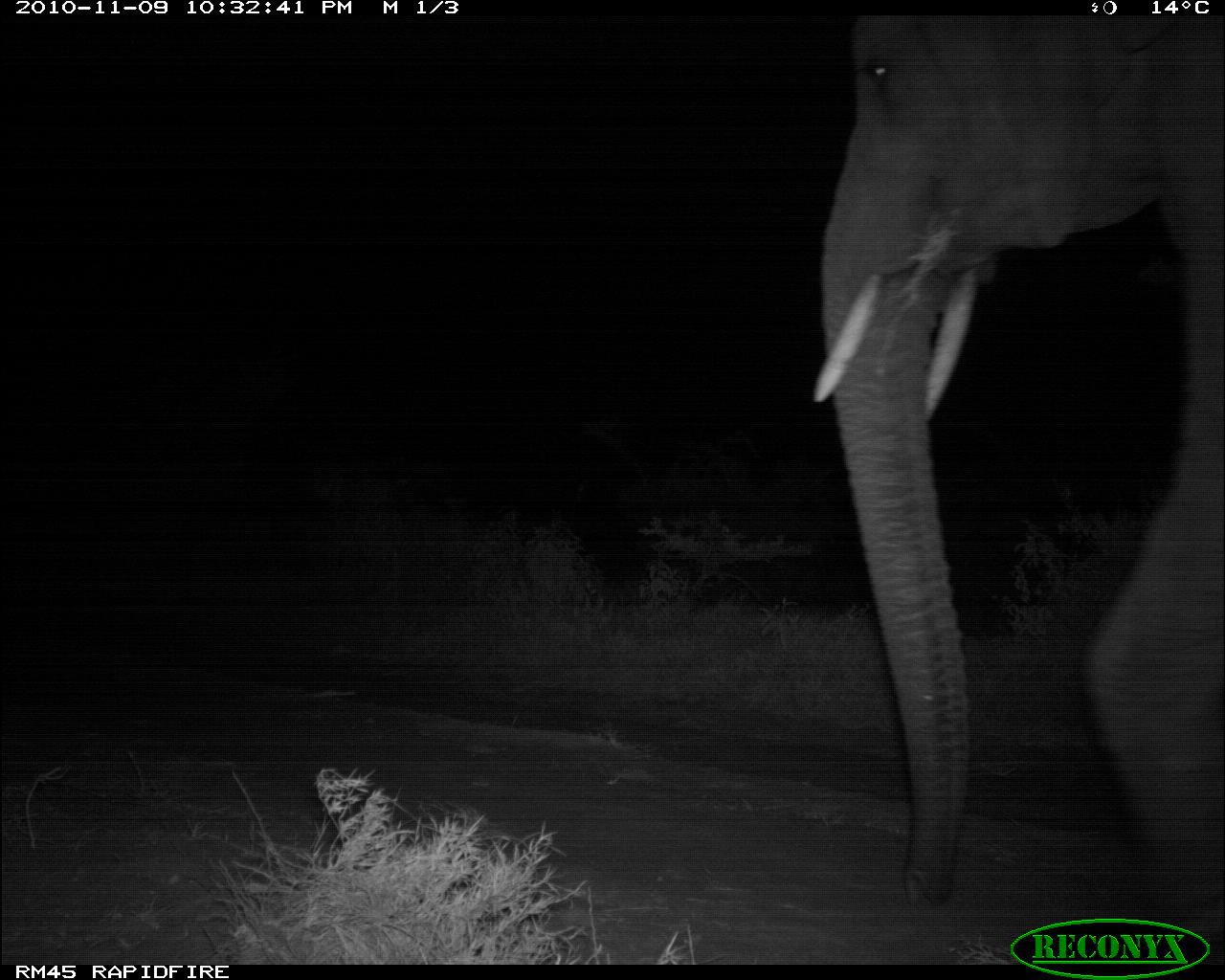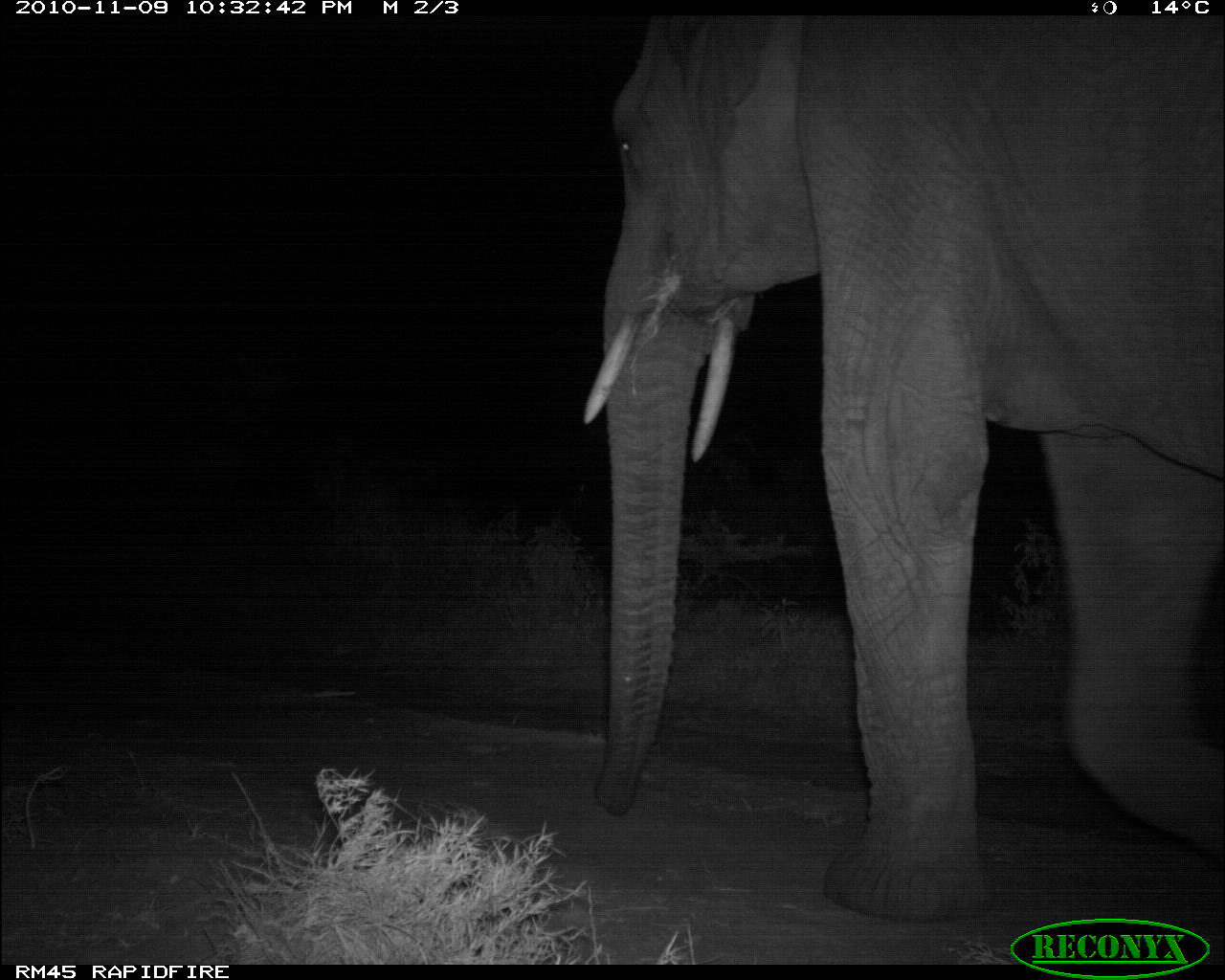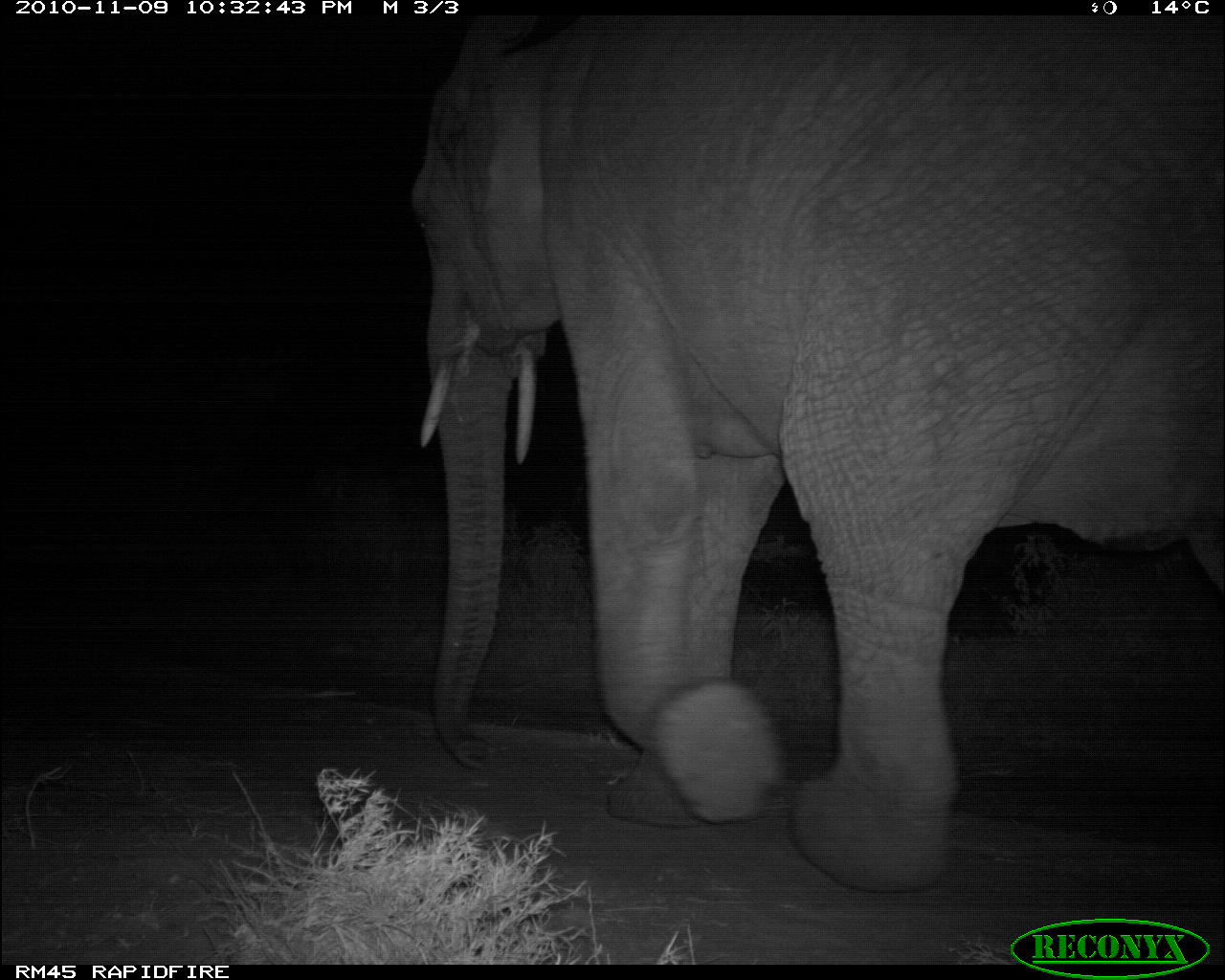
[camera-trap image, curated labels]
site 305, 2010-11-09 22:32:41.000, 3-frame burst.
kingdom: Animalia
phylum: Chordata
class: Mammalia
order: Proboscidea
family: Elephantidae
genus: Loxodonta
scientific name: Loxodonta africana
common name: african bush elephant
Loxodonta africana (african bush elephant), count 1.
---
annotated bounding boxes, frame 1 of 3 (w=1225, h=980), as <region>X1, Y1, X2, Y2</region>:
loxodonta africana: <region>810, 14, 1222, 960</region>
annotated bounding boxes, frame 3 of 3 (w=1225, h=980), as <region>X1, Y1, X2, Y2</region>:
loxodonta africana: <region>408, 10, 1223, 895</region>